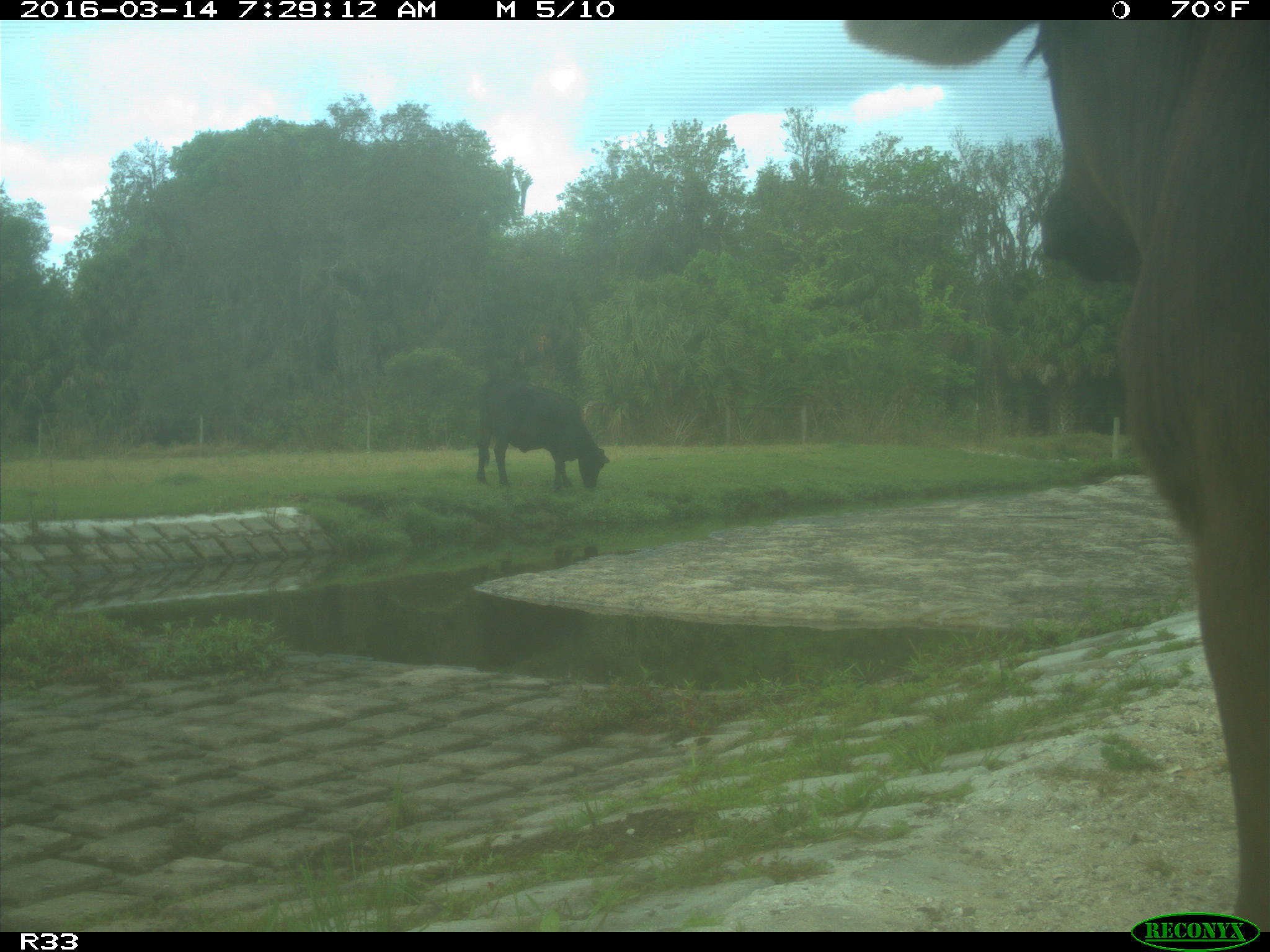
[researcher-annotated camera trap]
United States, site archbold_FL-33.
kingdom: Animalia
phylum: Chordata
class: Mammalia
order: Artiodactyla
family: Bovidae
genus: Bos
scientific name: Bos taurus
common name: domestic cow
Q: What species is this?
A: Bos taurus (domestic cow).